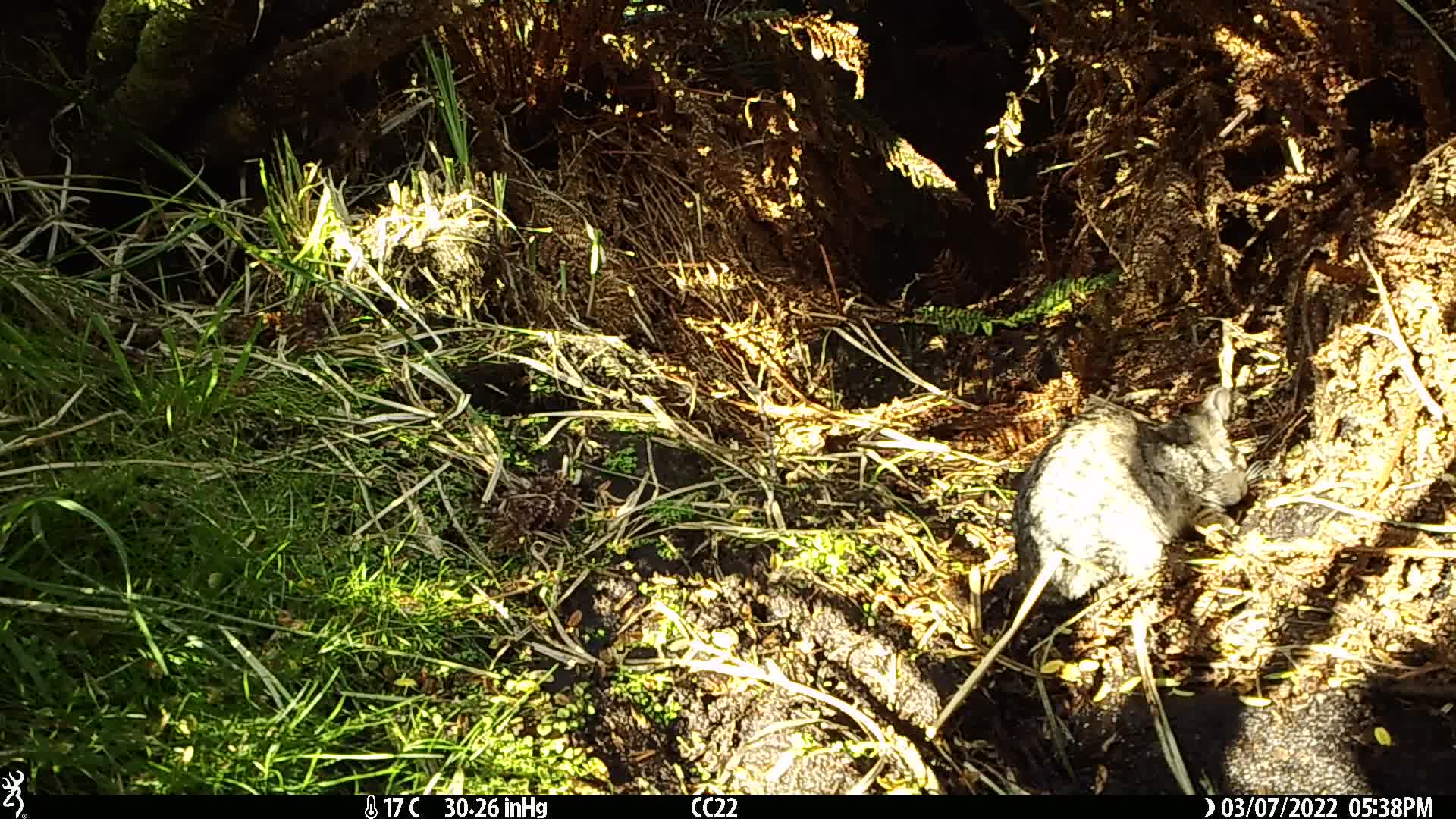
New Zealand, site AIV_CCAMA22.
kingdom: Animalia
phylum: Chordata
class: Mammalia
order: Carnivora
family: Felidae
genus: Felis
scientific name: Felis catus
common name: domestic cat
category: cat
Cat (domestic cat) (Felis catus).